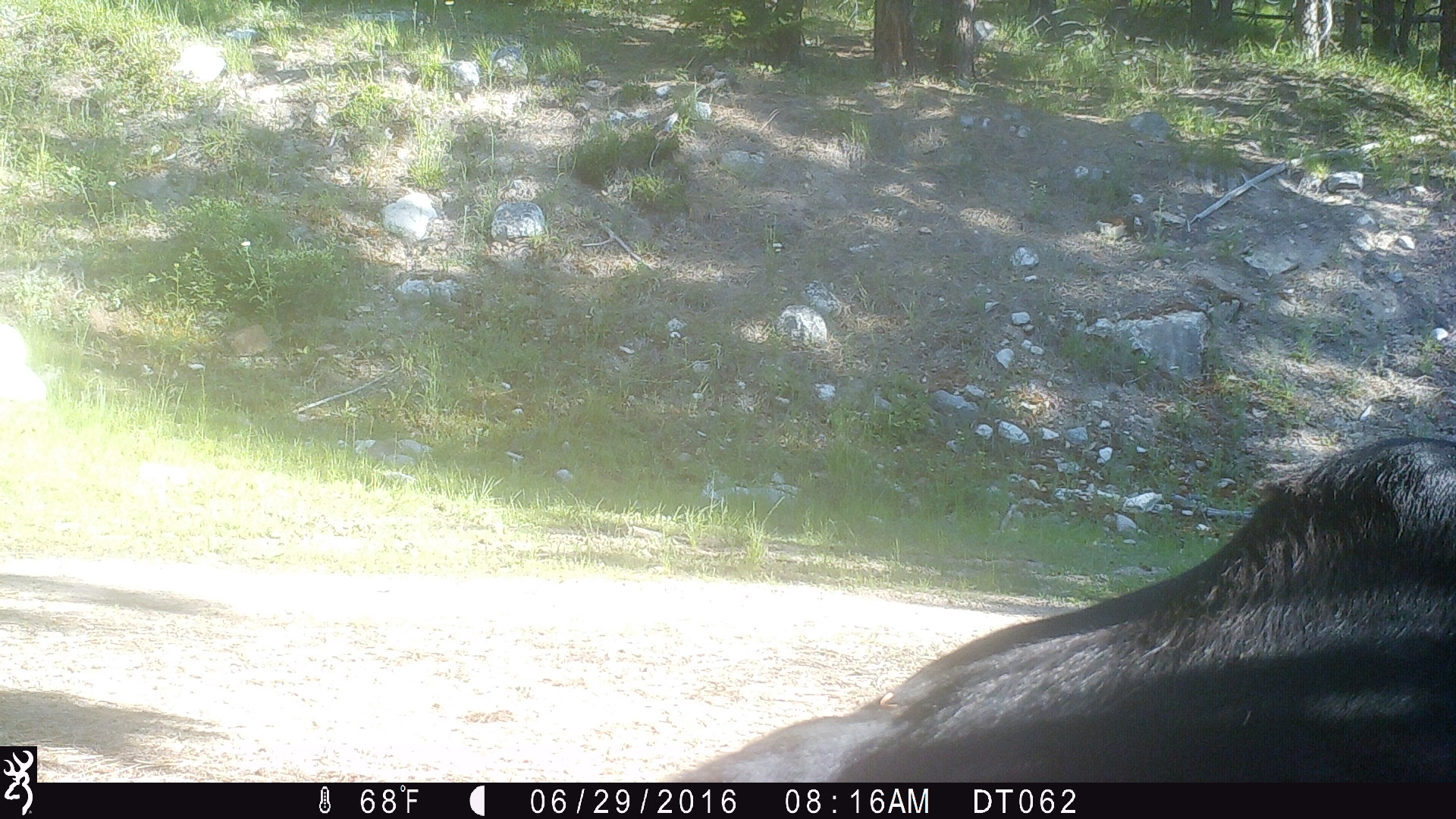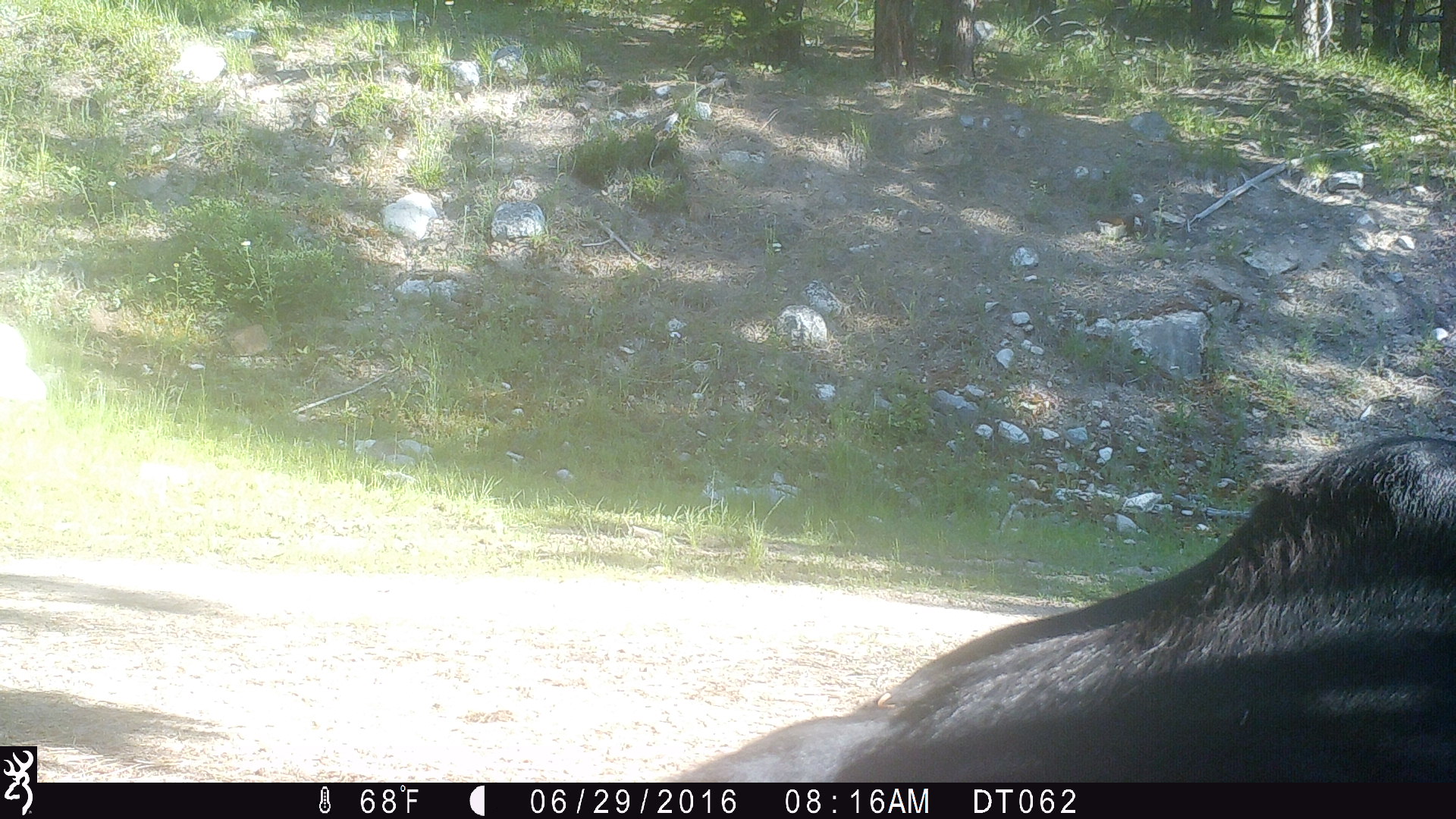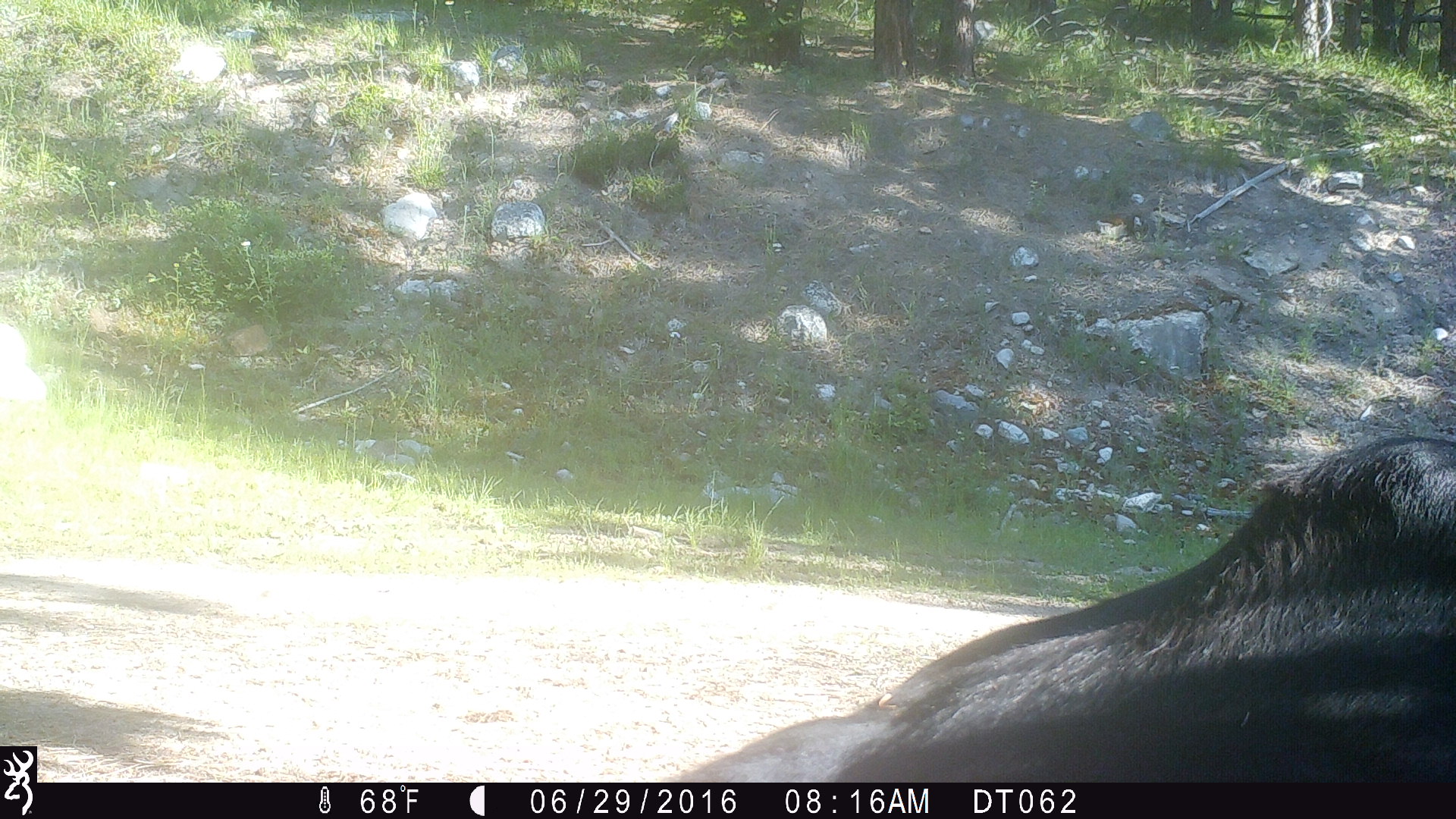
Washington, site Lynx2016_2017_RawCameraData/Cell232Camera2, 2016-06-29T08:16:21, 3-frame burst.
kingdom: Animalia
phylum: Chordata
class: Mammalia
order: Artiodactyla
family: Bovidae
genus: Bos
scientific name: Bos taurus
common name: domestic cattle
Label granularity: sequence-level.